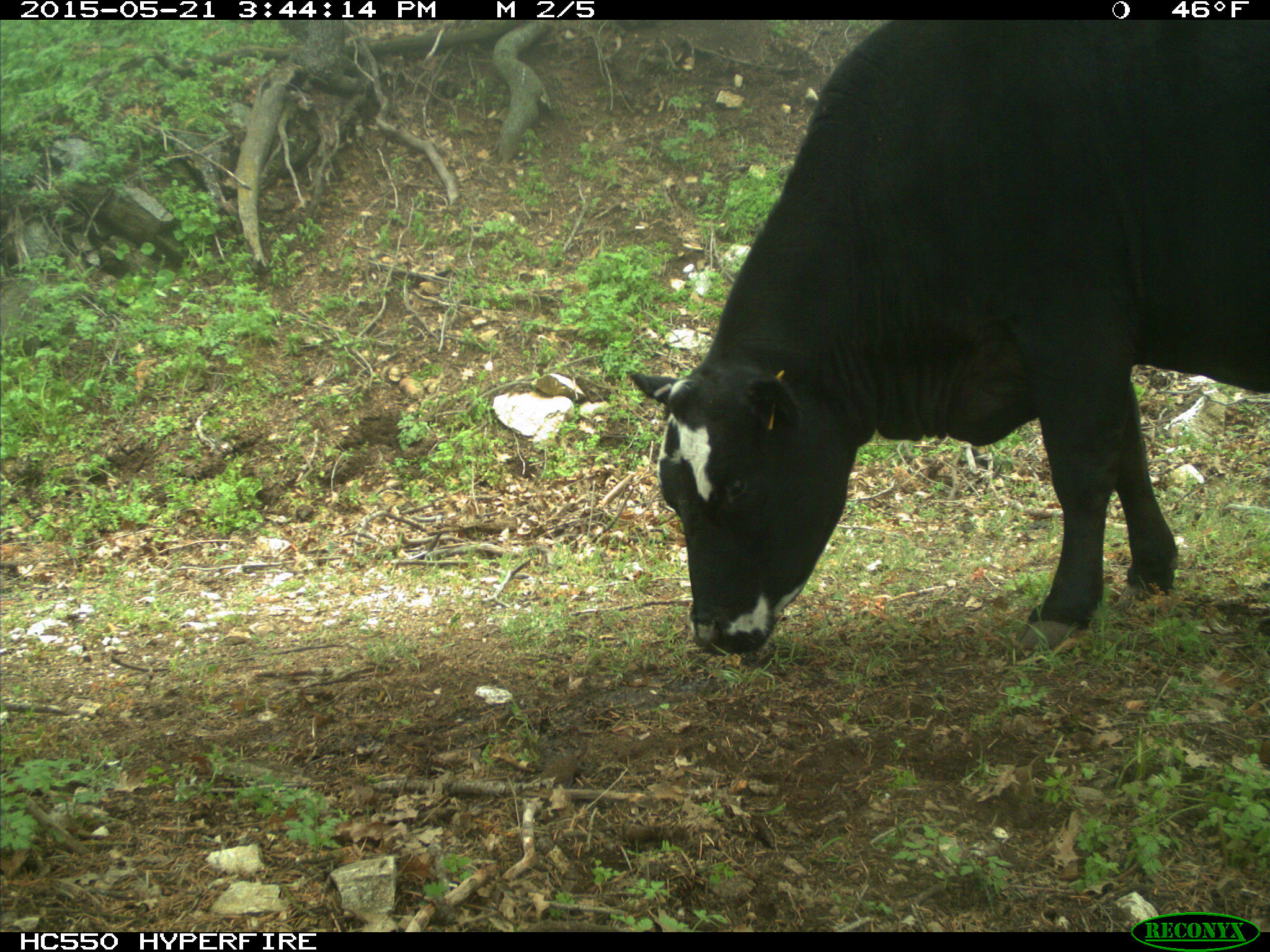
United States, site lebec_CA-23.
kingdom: Animalia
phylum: Chordata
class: Mammalia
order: Artiodactyla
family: Bovidae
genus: Bos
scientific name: Bos taurus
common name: domestic cow